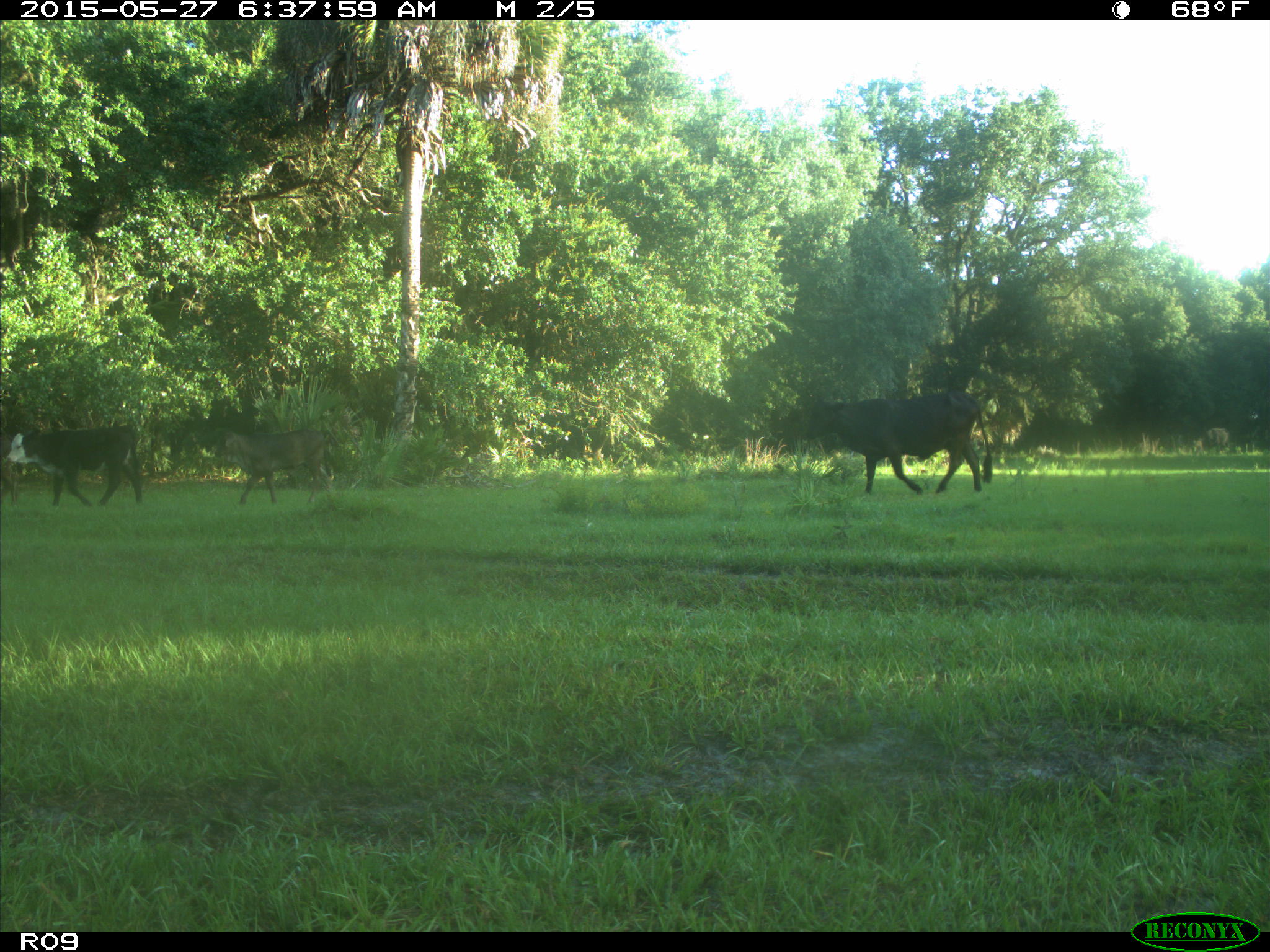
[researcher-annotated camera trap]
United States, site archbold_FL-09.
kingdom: Animalia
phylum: Chordata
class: Mammalia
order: Artiodactyla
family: Bovidae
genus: Bos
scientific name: Bos taurus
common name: domestic cow